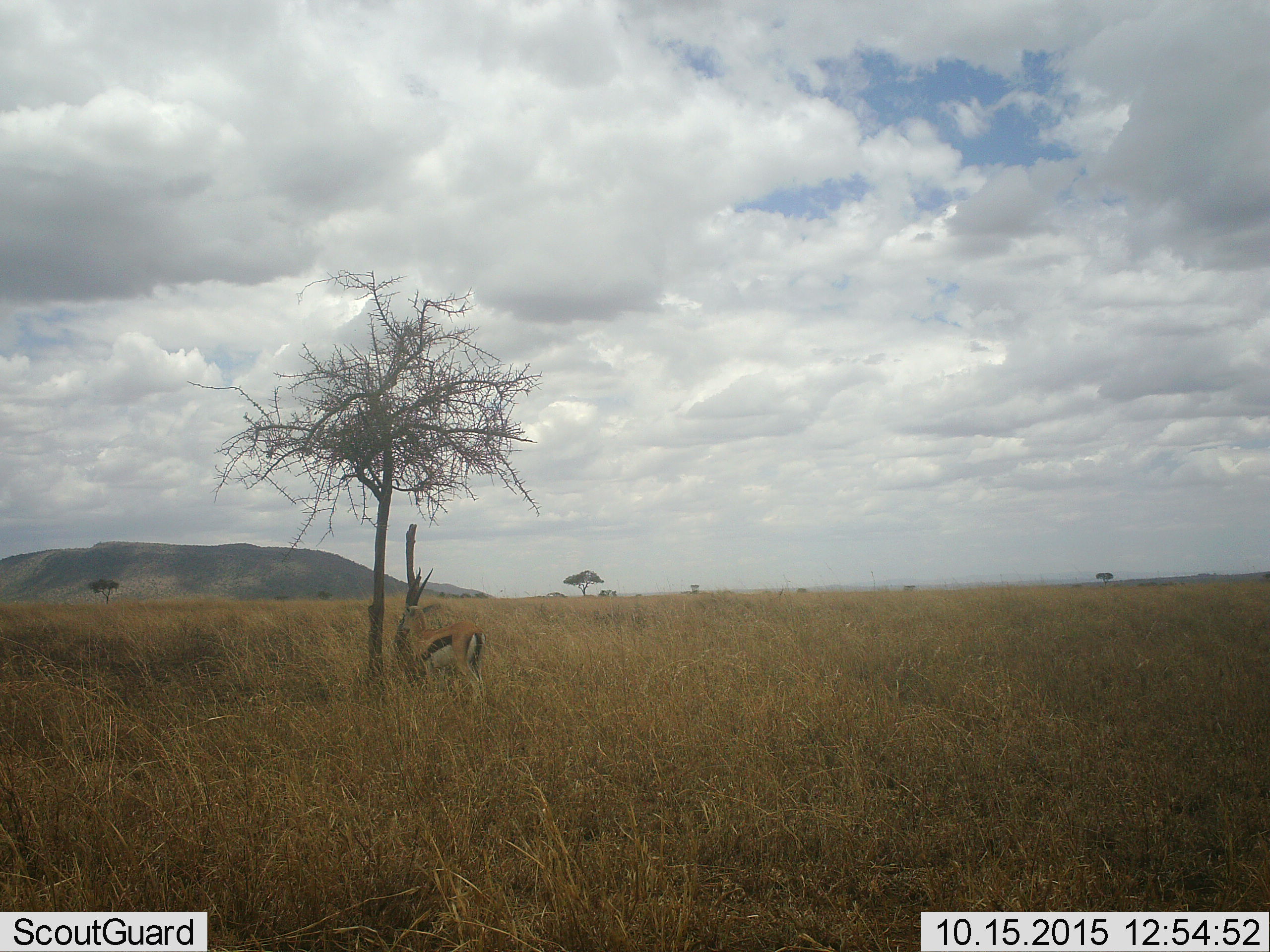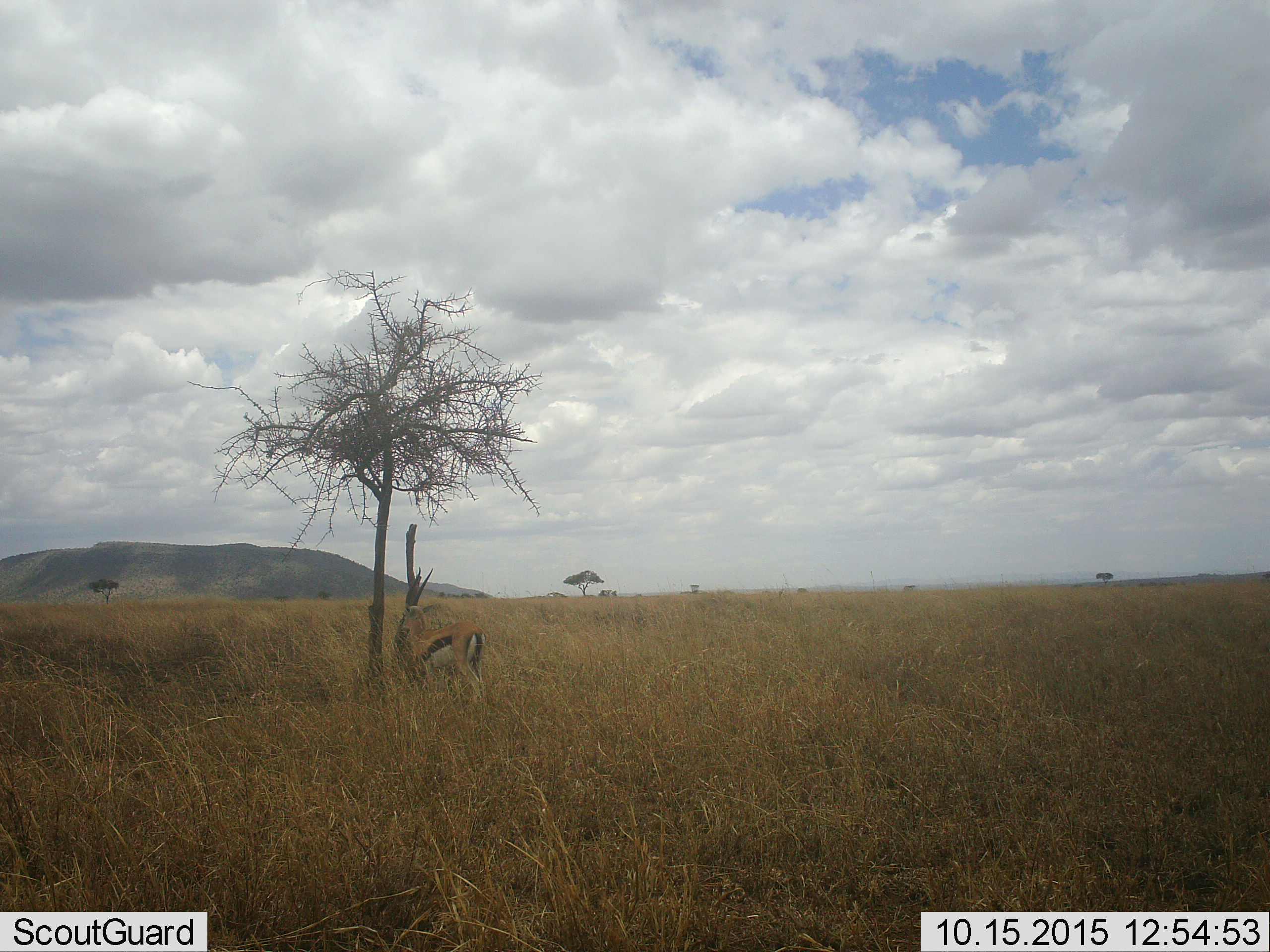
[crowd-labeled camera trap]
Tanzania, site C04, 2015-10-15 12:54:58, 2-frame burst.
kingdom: Animalia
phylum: Chordata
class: Mammalia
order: Artiodactyla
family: Bovidae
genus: Eudorcas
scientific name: Eudorcas thomsonii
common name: thomson's gazelle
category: gazellethomsons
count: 1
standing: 83%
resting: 6%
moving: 0%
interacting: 0%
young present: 0%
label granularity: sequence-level